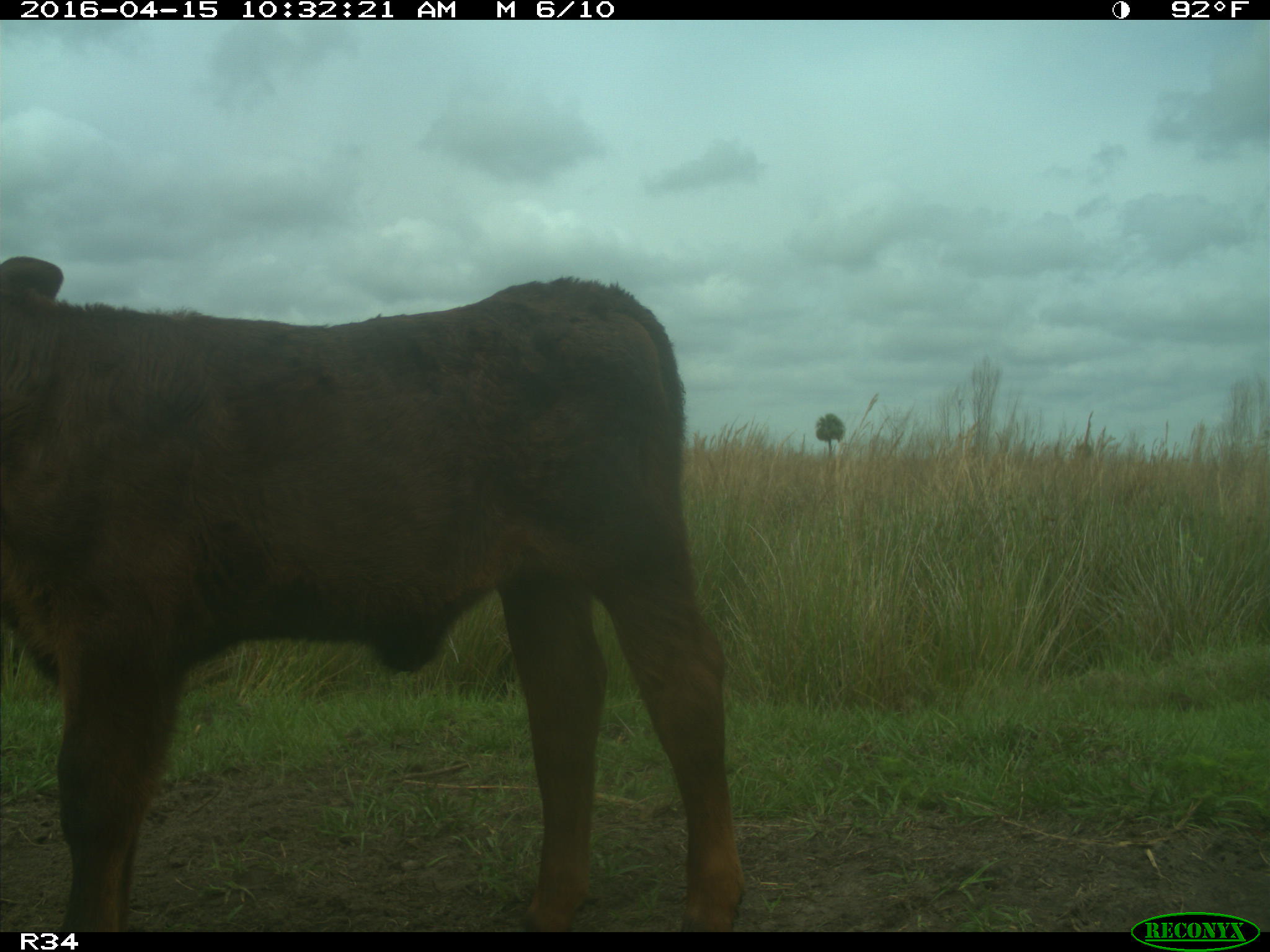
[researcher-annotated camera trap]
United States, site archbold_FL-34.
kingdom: Animalia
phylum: Chordata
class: Mammalia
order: Artiodactyla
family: Bovidae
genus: Bos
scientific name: Bos taurus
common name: domestic cow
Bos taurus (domestic cow).